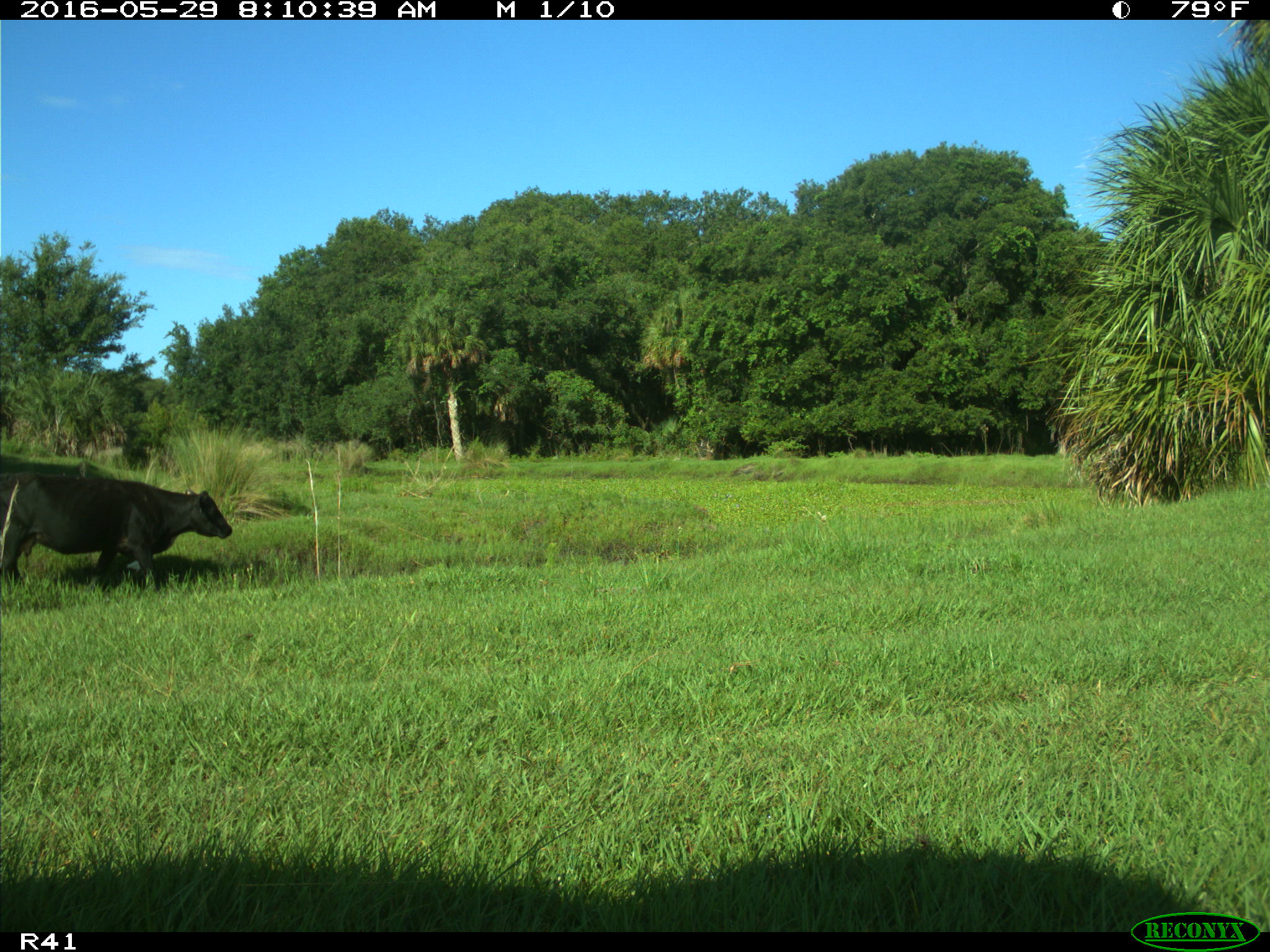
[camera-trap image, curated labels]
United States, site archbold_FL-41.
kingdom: Animalia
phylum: Chordata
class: Mammalia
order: Artiodactyla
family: Bovidae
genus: Bos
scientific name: Bos taurus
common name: domestic cow